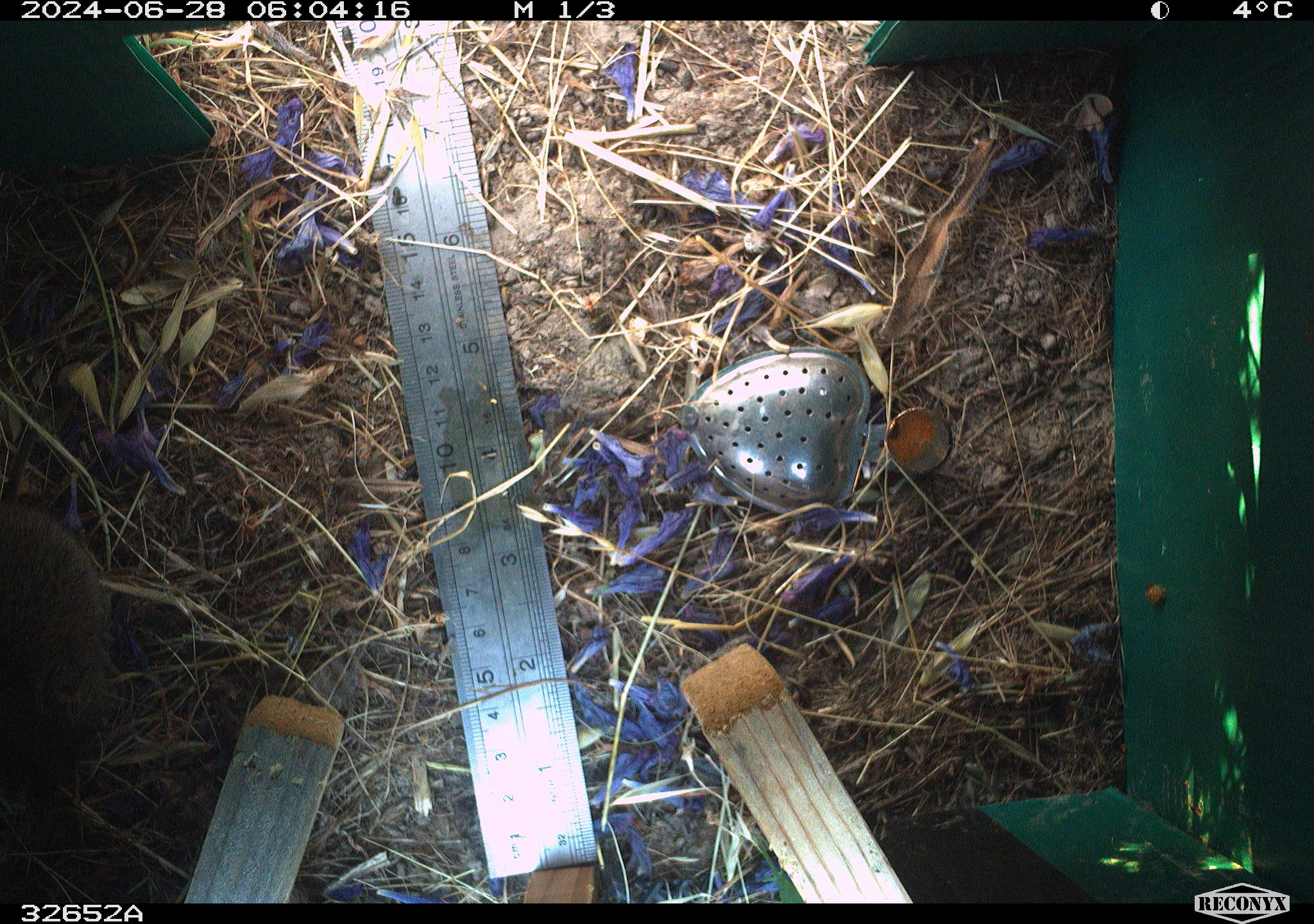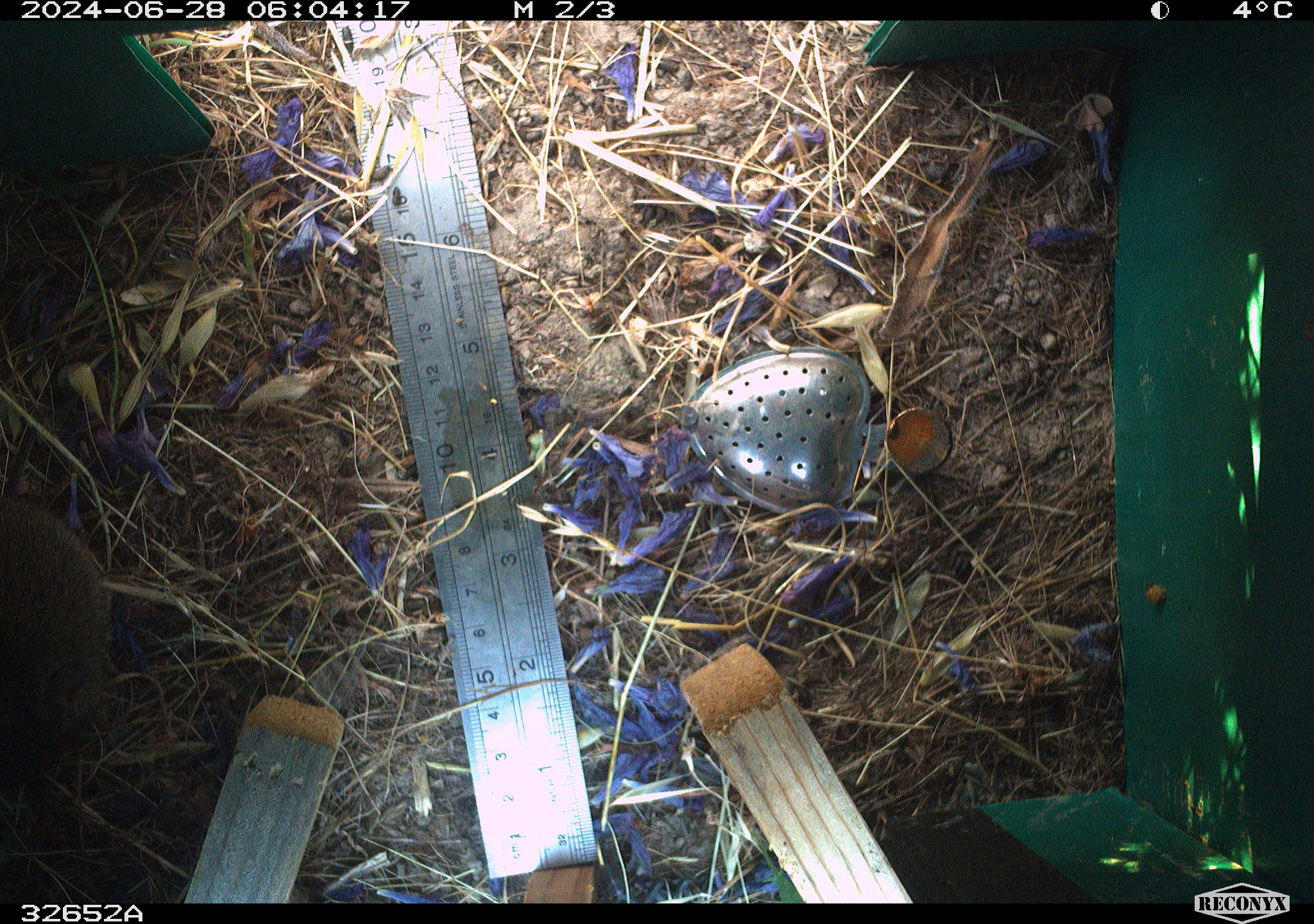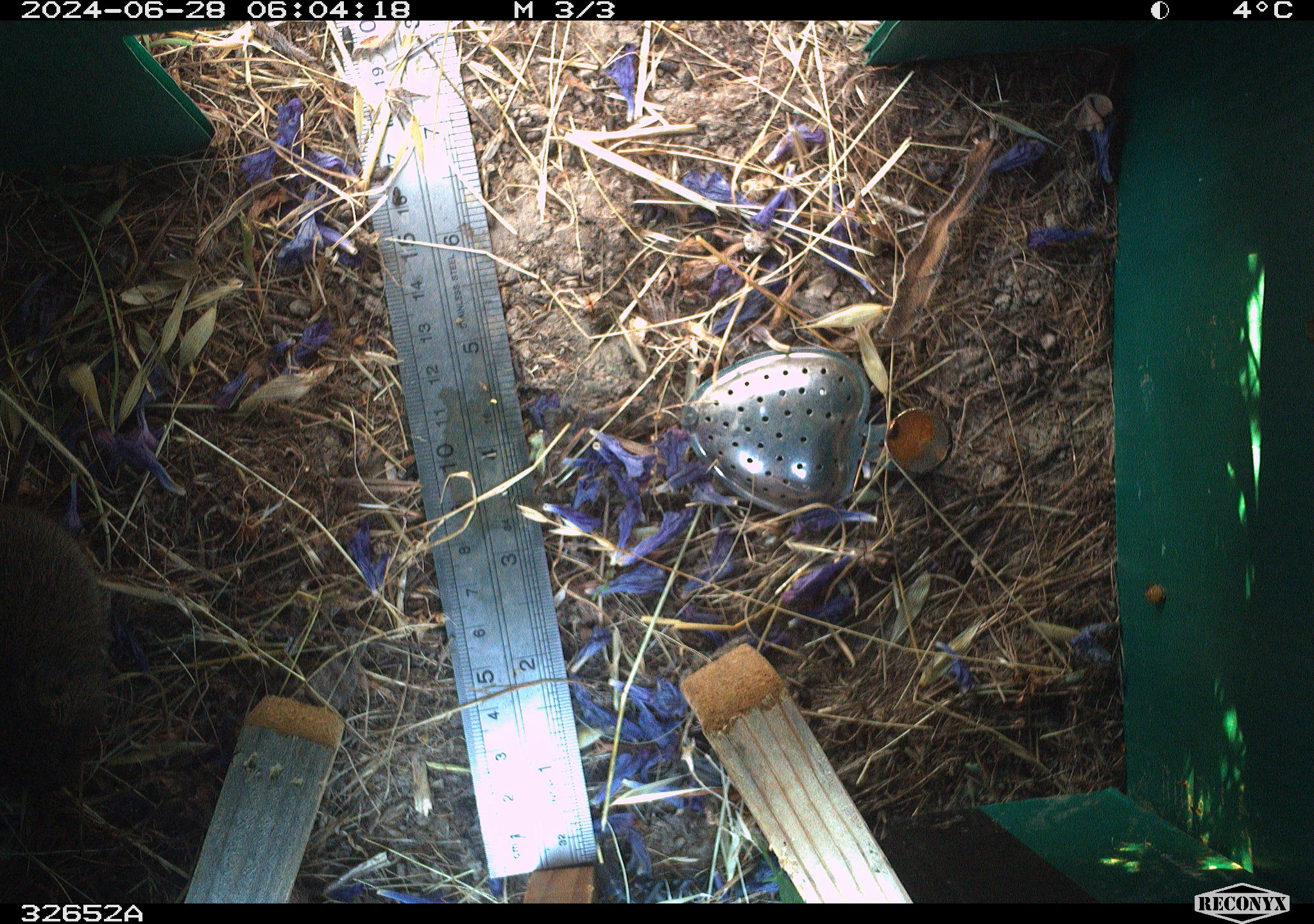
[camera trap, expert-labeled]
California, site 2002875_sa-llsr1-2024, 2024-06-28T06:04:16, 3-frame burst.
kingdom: Animalia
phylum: Chordata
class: Mammalia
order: Rodentia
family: Cricetidae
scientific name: Arvicolinae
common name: voles, lemmings, and muskrats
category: arvicolinae subfamily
Arvicolinae subfamily (voles, lemmings, and muskrats) (Arvicolinae).